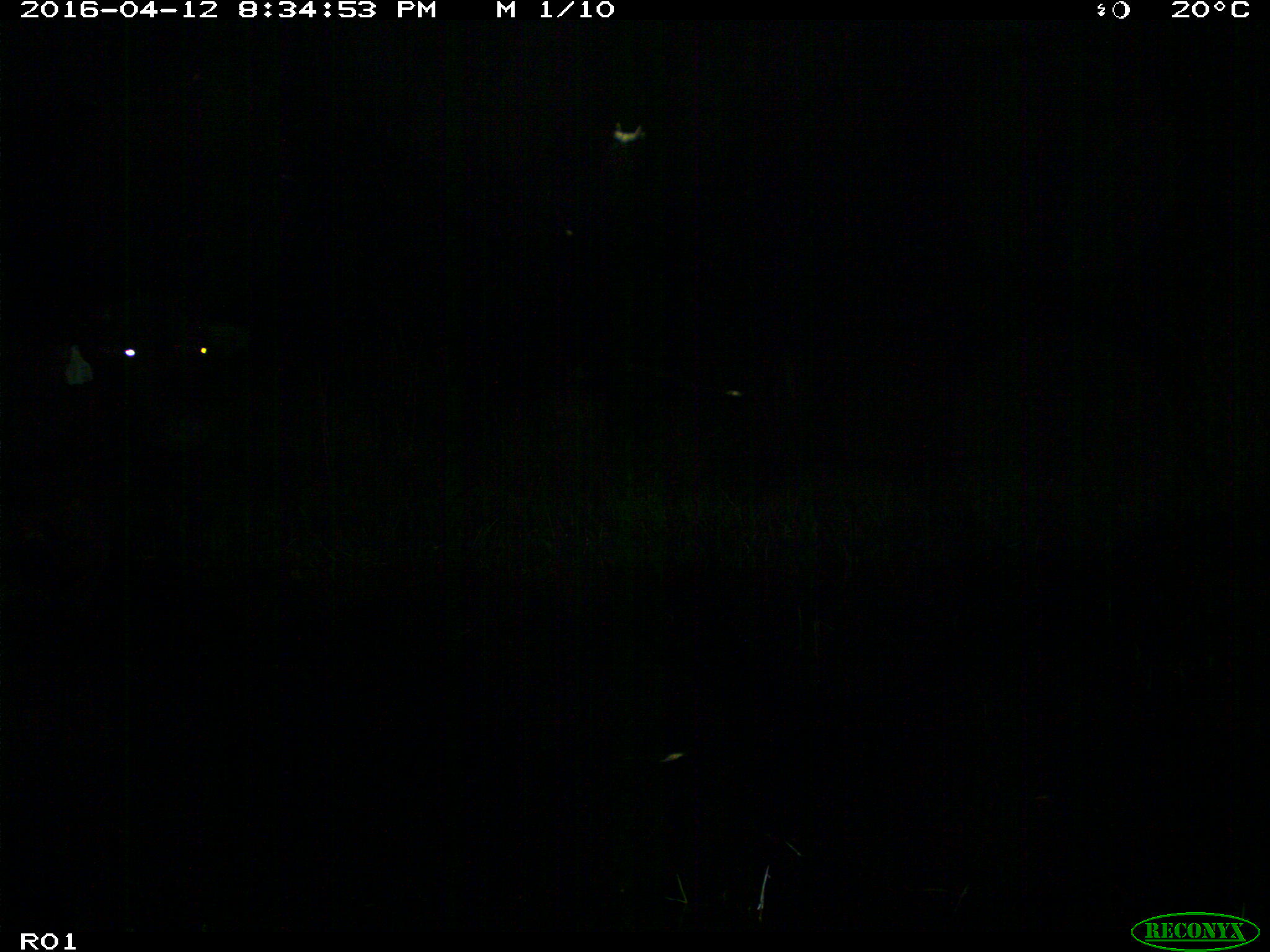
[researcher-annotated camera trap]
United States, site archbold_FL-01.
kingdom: Animalia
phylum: Chordata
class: Mammalia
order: Artiodactyla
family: Bovidae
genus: Bos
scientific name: Bos taurus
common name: domestic cow